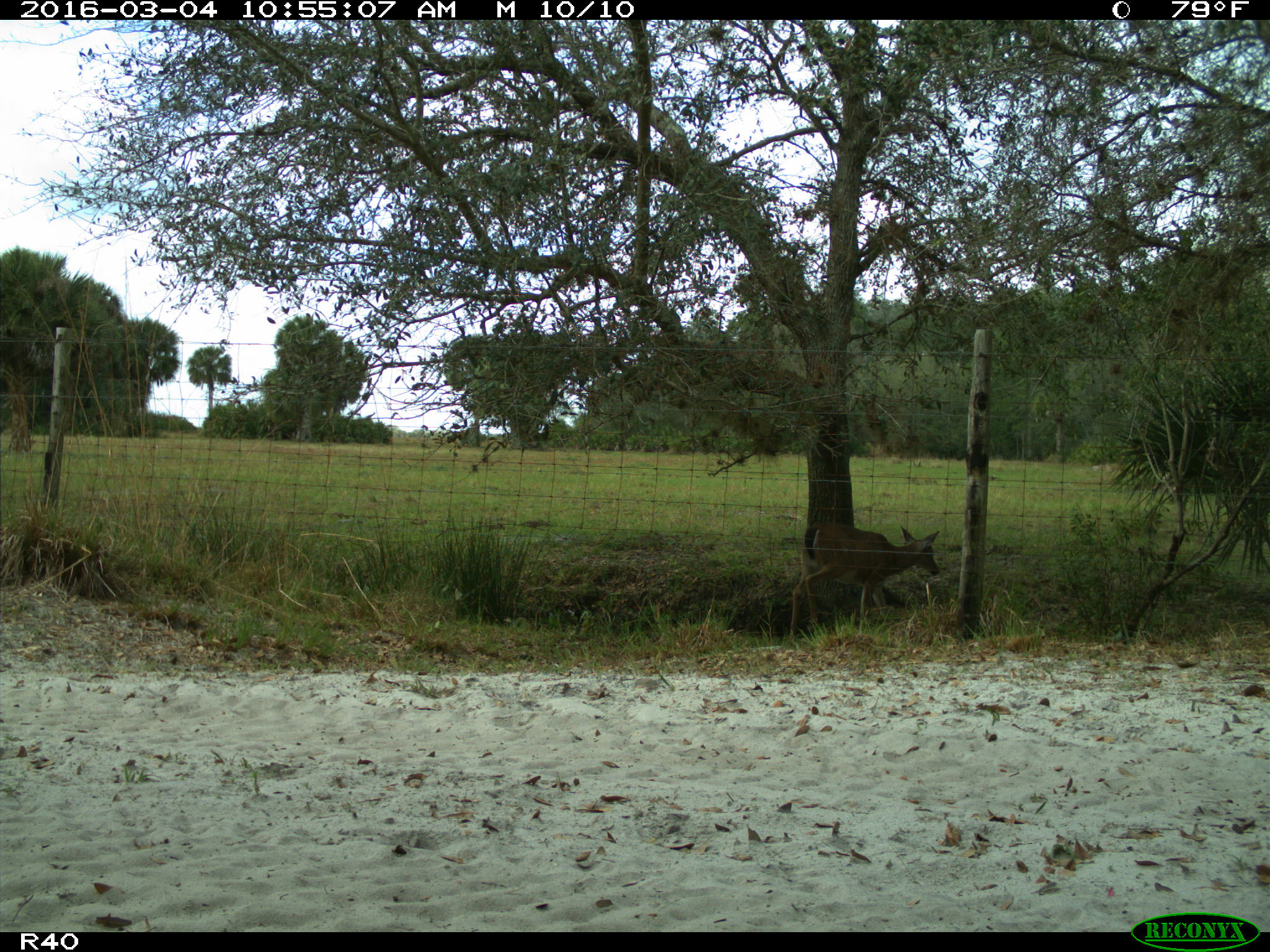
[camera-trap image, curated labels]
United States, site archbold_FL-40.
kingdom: Animalia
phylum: Chordata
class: Mammalia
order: Artiodactyla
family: Cervidae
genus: Odocoileus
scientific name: Odocoileus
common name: deer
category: unidentified deer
Unidentified deer (deer) (Odocoileus).